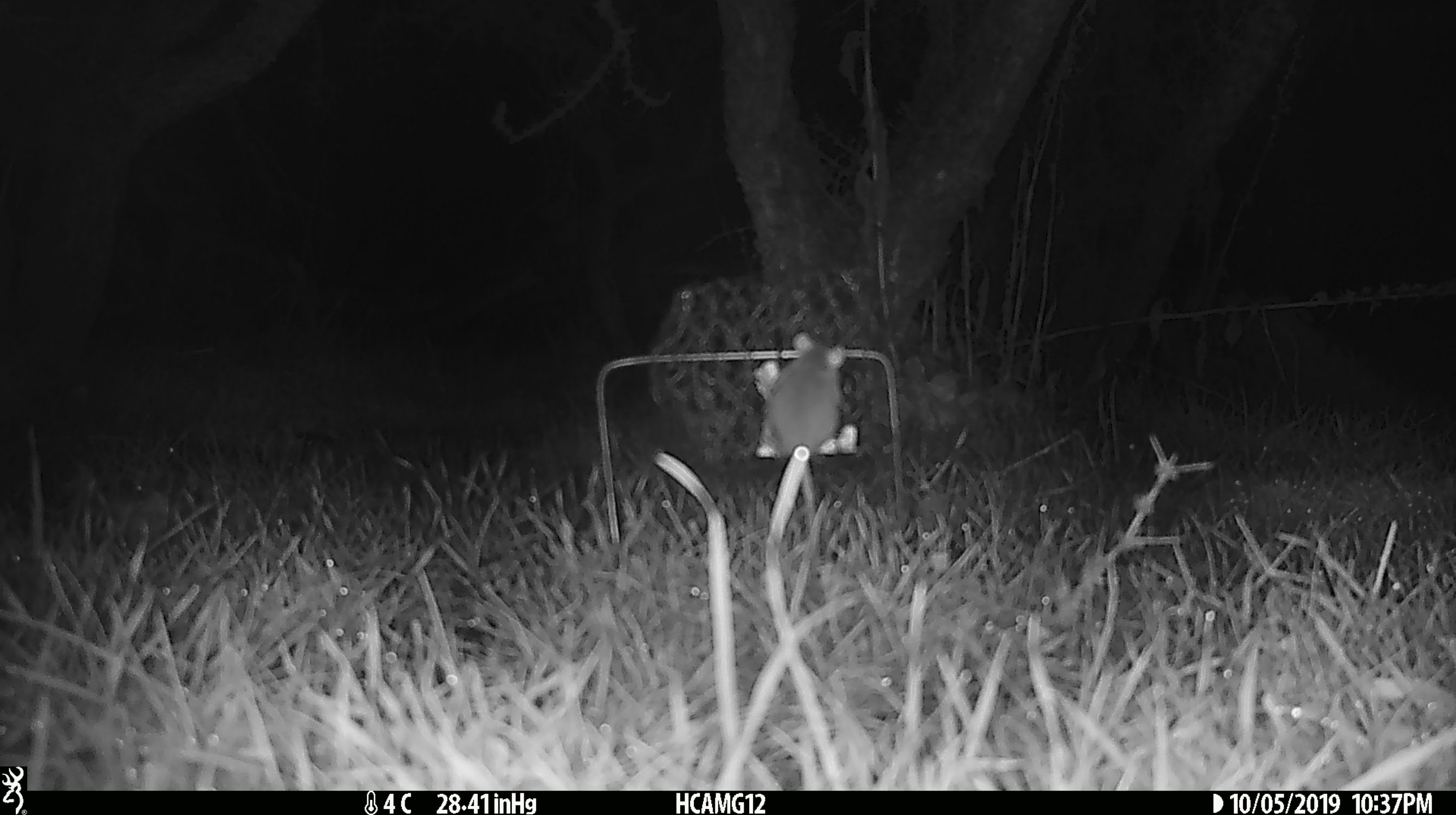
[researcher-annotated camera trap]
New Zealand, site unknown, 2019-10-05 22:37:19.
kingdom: Animalia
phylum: Chordata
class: Mammalia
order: Rodentia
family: Muridae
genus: Mus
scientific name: Mus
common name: mouse